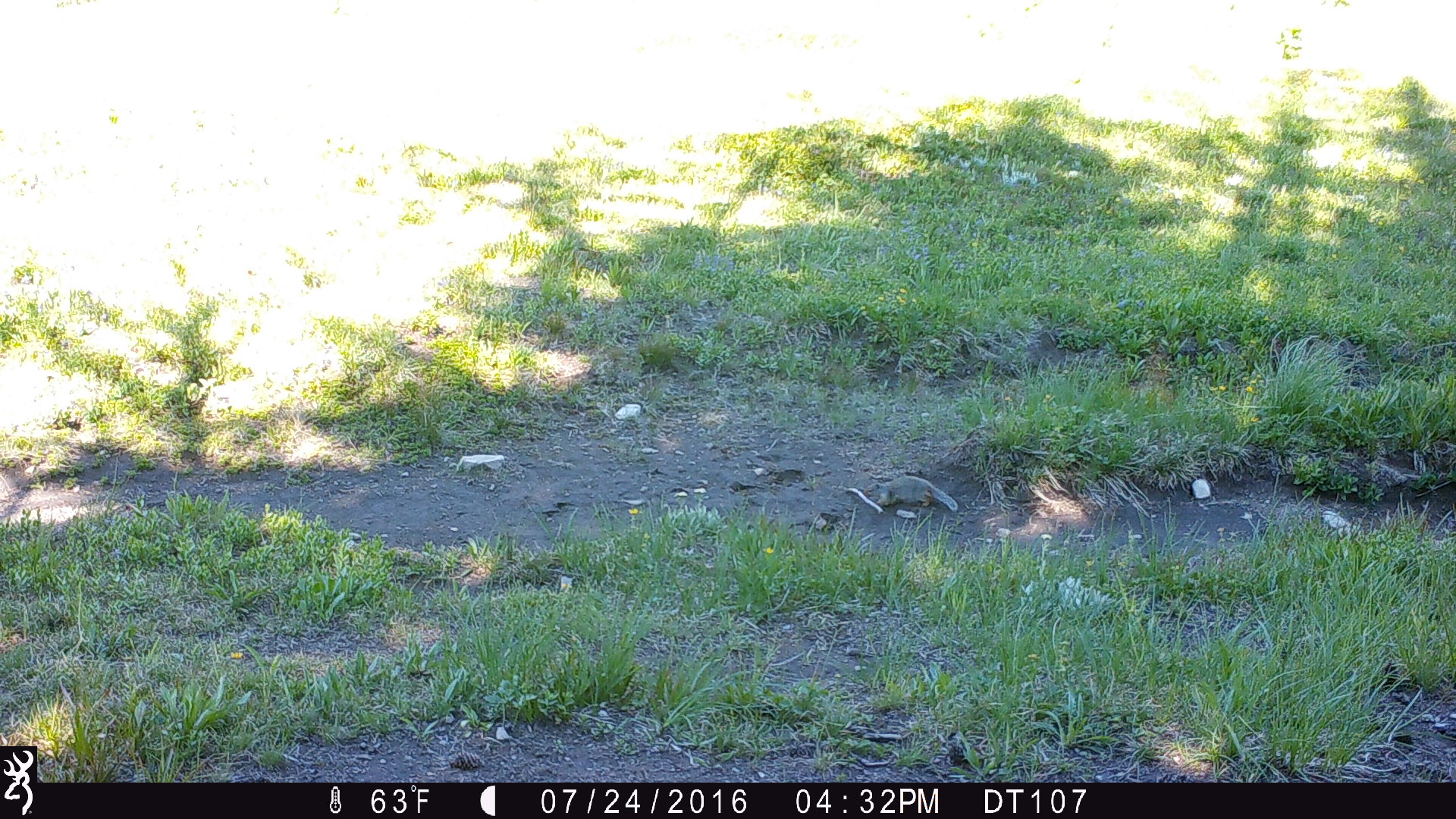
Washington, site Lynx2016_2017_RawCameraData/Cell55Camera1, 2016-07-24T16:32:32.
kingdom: Animalia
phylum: Chordata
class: Mammalia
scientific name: Mammalia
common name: small mammal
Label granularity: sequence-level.